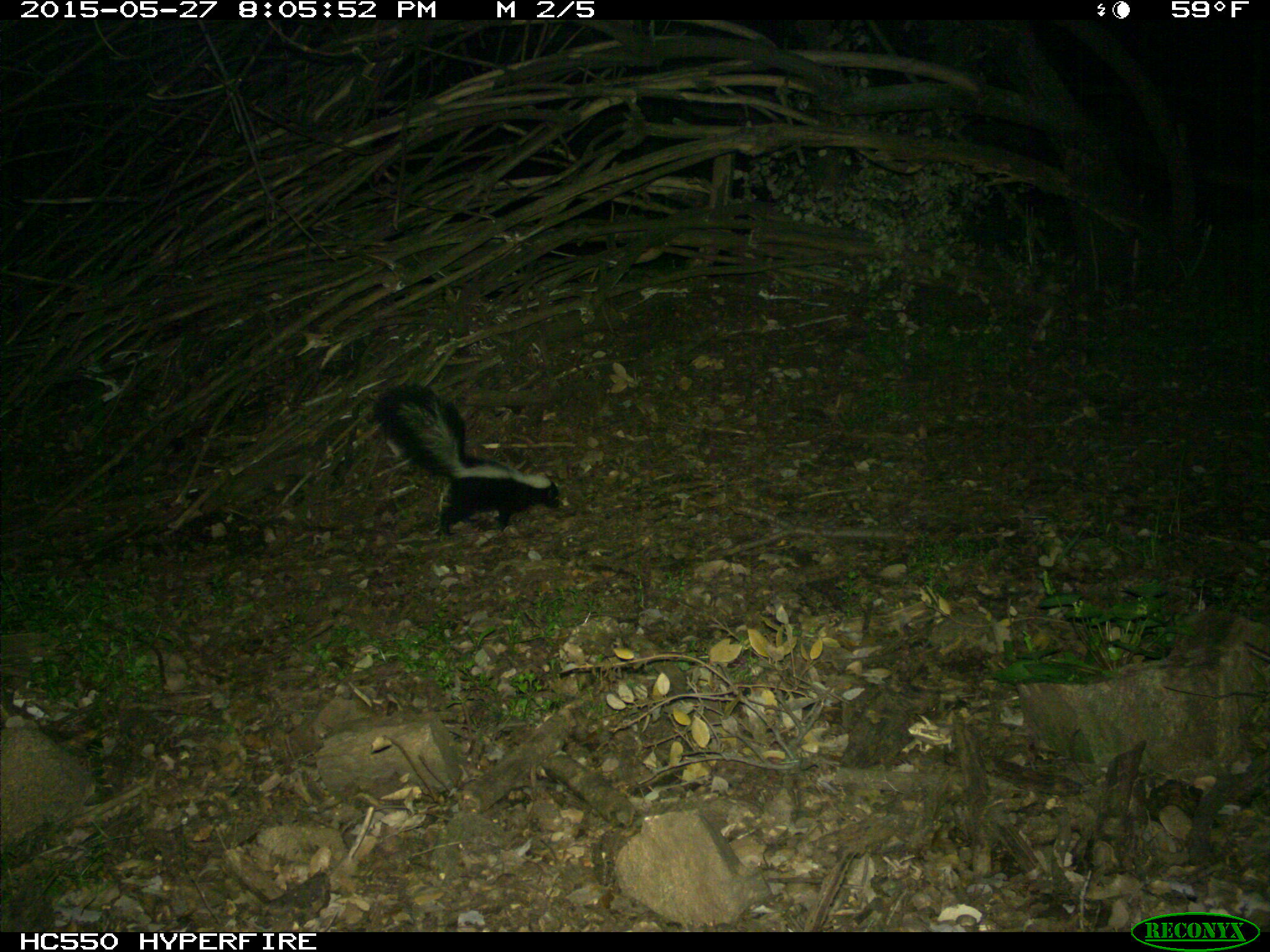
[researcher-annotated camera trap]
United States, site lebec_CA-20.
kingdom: Animalia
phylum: Chordata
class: Mammalia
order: Carnivora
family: Mephitidae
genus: Mephitis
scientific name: Mephitis mephitis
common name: striped skunk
Mephitis mephitis (striped skunk).